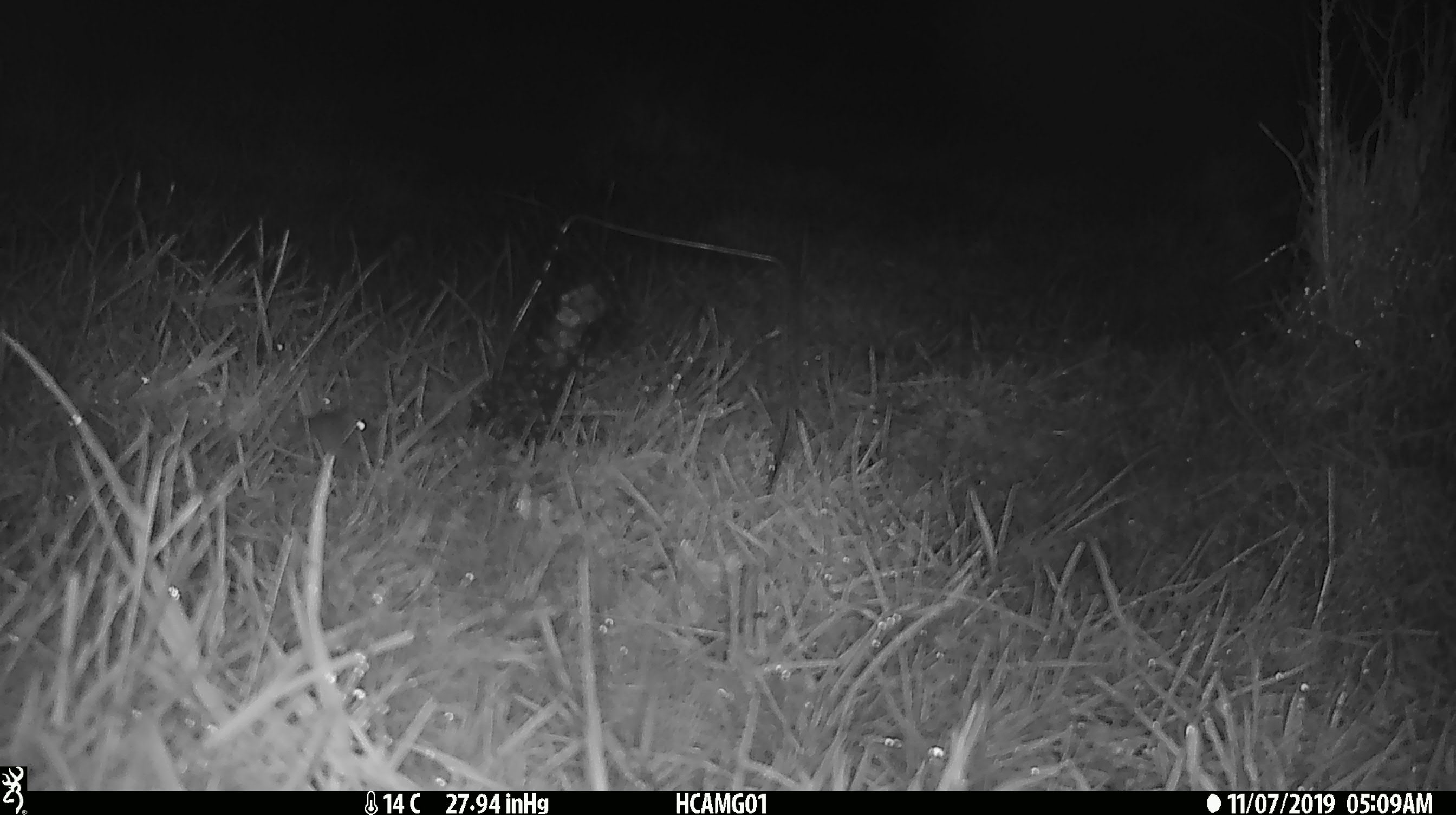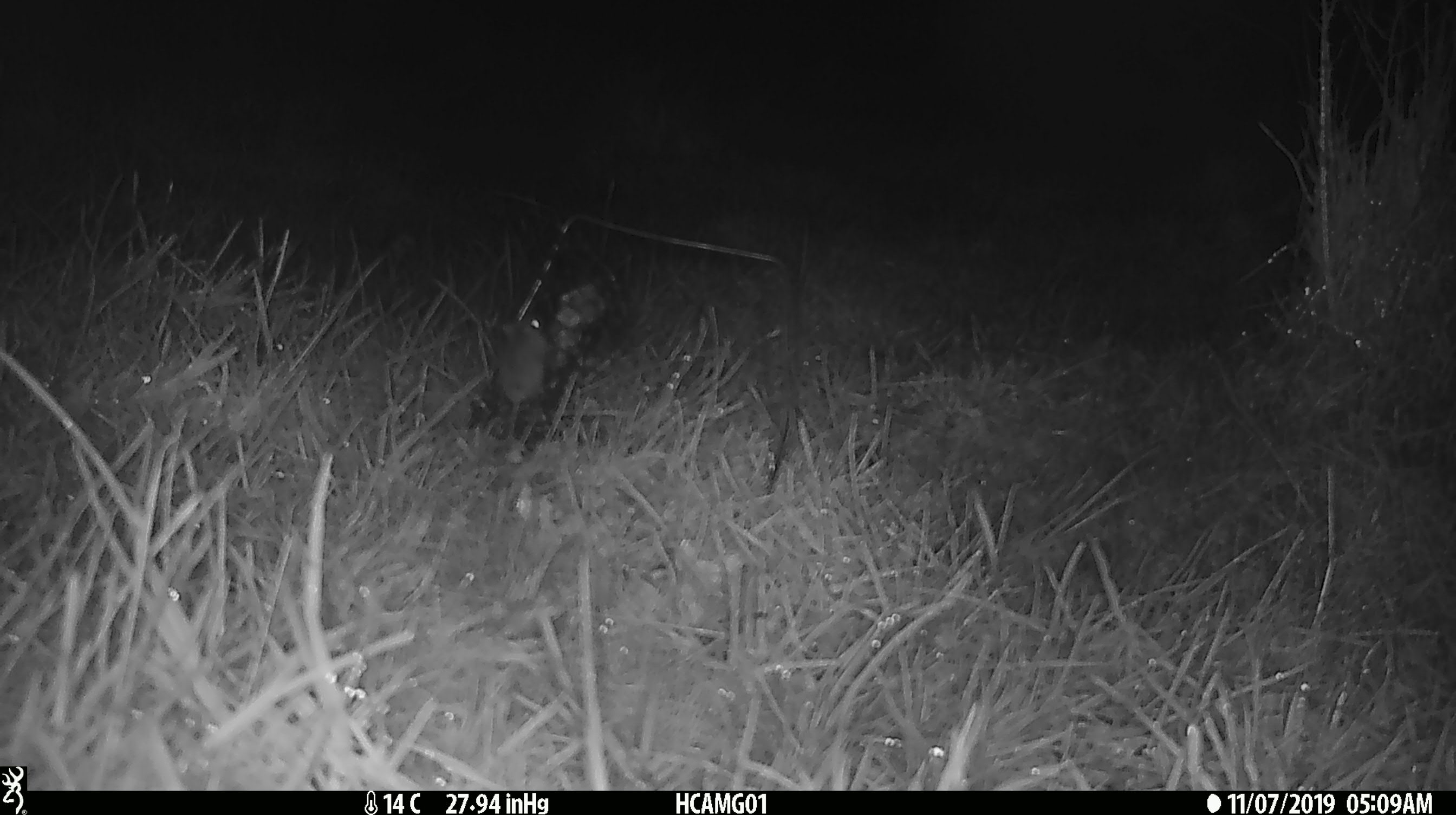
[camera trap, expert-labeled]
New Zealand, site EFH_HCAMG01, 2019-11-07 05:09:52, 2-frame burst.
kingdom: Animalia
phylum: Chordata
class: Mammalia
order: Rodentia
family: Muridae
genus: Mus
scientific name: Mus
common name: mouse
Mouse (Mus).